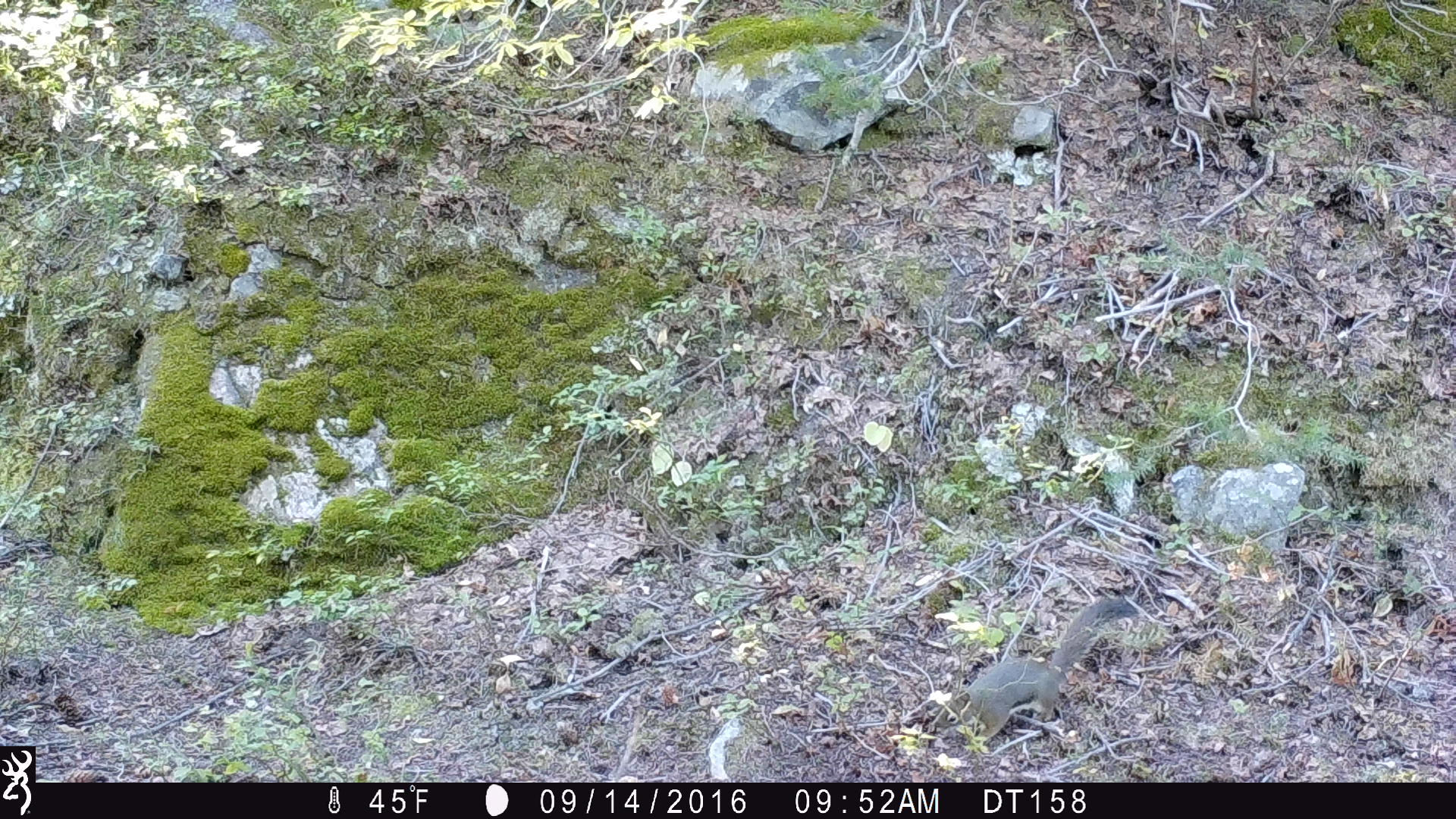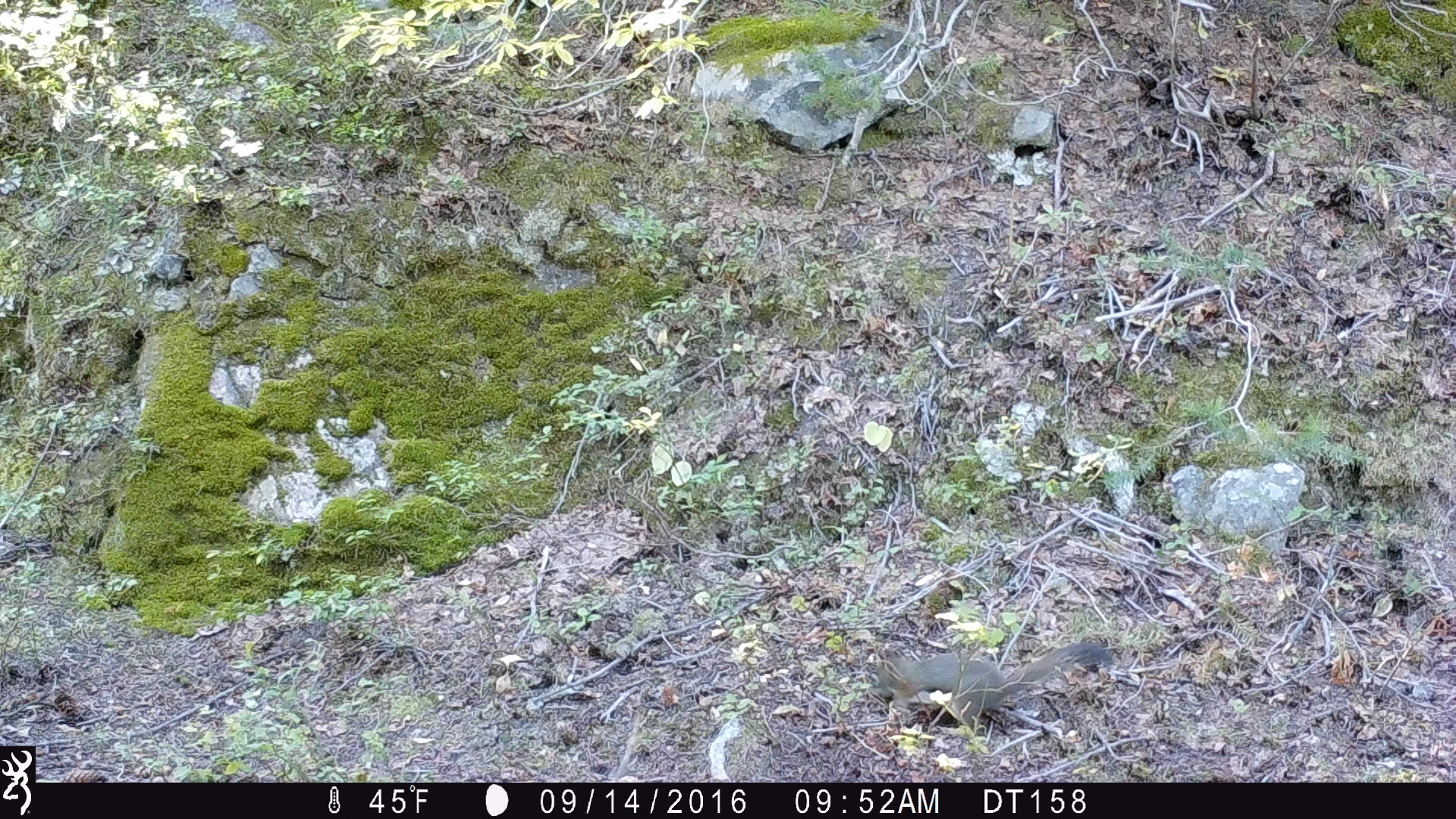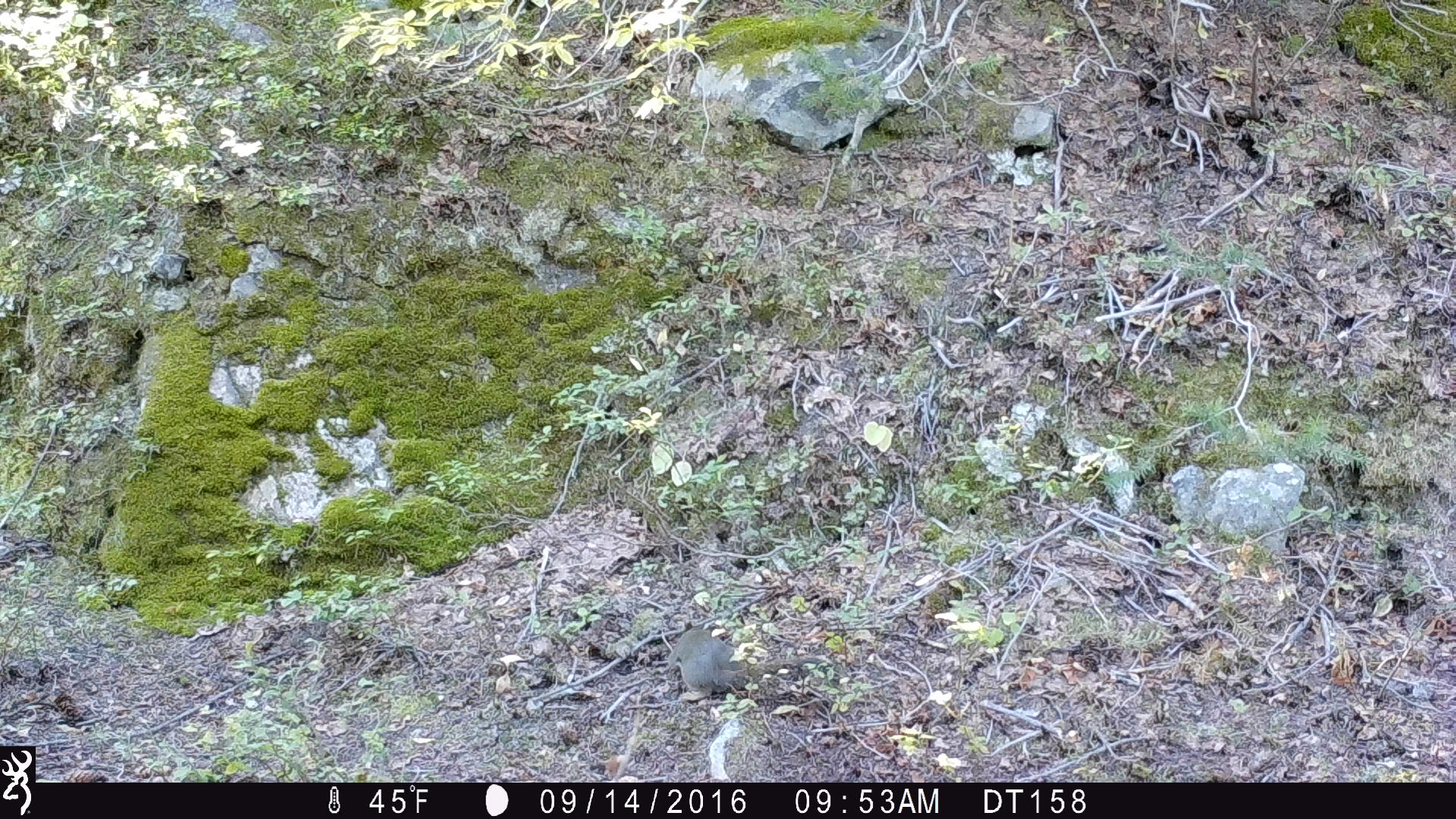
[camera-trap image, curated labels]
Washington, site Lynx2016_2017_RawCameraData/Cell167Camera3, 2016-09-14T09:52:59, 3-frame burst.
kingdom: Animalia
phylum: Chordata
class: Mammalia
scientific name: Mammalia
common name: small mammal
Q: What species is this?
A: Small mammal (Mammalia).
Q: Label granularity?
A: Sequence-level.